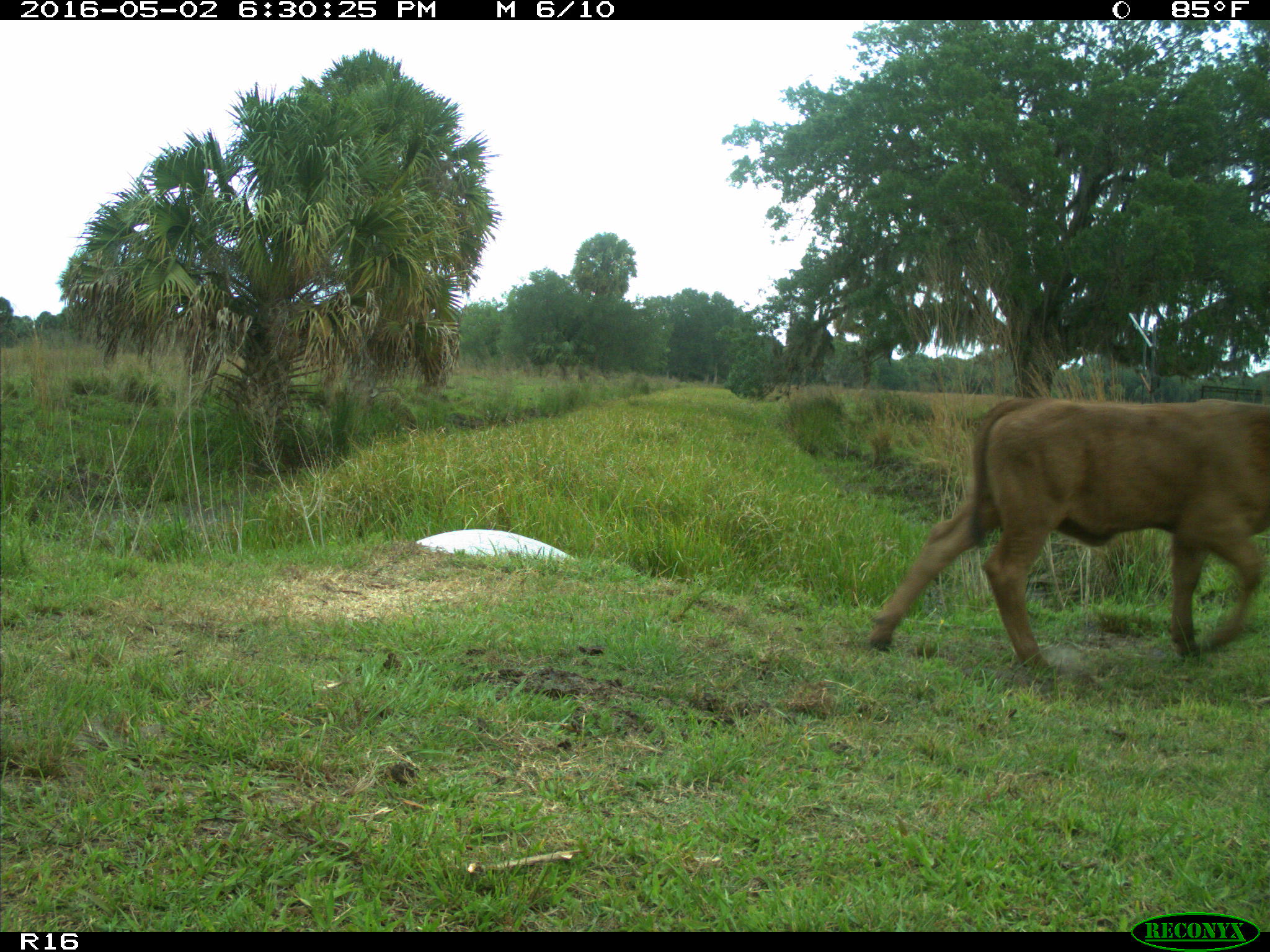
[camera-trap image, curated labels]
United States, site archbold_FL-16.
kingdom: Animalia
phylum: Chordata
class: Mammalia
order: Artiodactyla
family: Bovidae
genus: Bos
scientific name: Bos taurus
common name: domestic cow